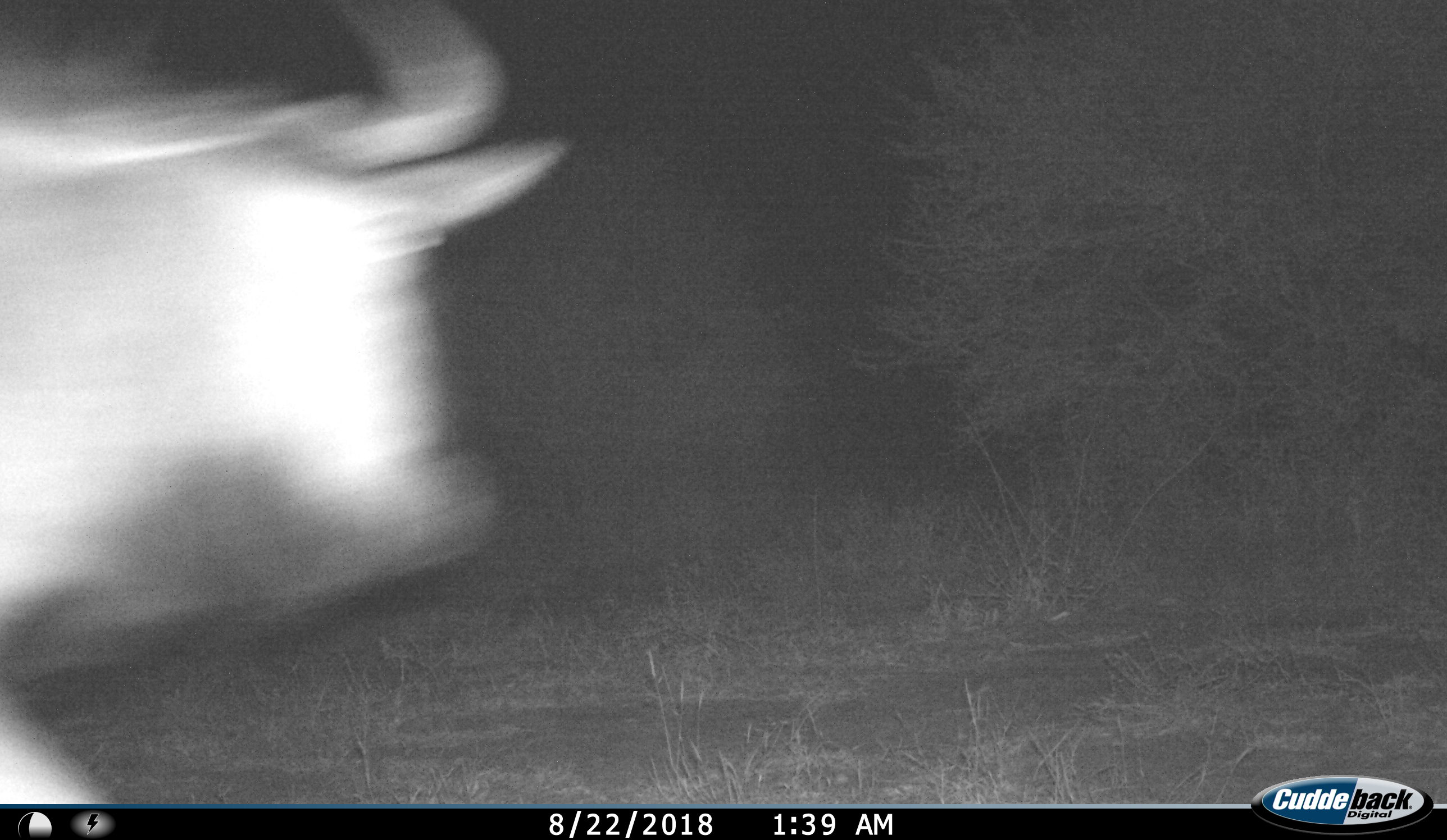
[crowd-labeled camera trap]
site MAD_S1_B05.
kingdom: Animalia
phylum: Chordata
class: Mammalia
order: Artiodactyla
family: Bovidae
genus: Connochaetes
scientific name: Connochaetes taurinus taurinus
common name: blue wildebeest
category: wildebeestblue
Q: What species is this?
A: Wildebeestblue (blue wildebeest) (Connochaetes taurinus taurinus).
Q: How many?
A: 1.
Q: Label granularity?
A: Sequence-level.